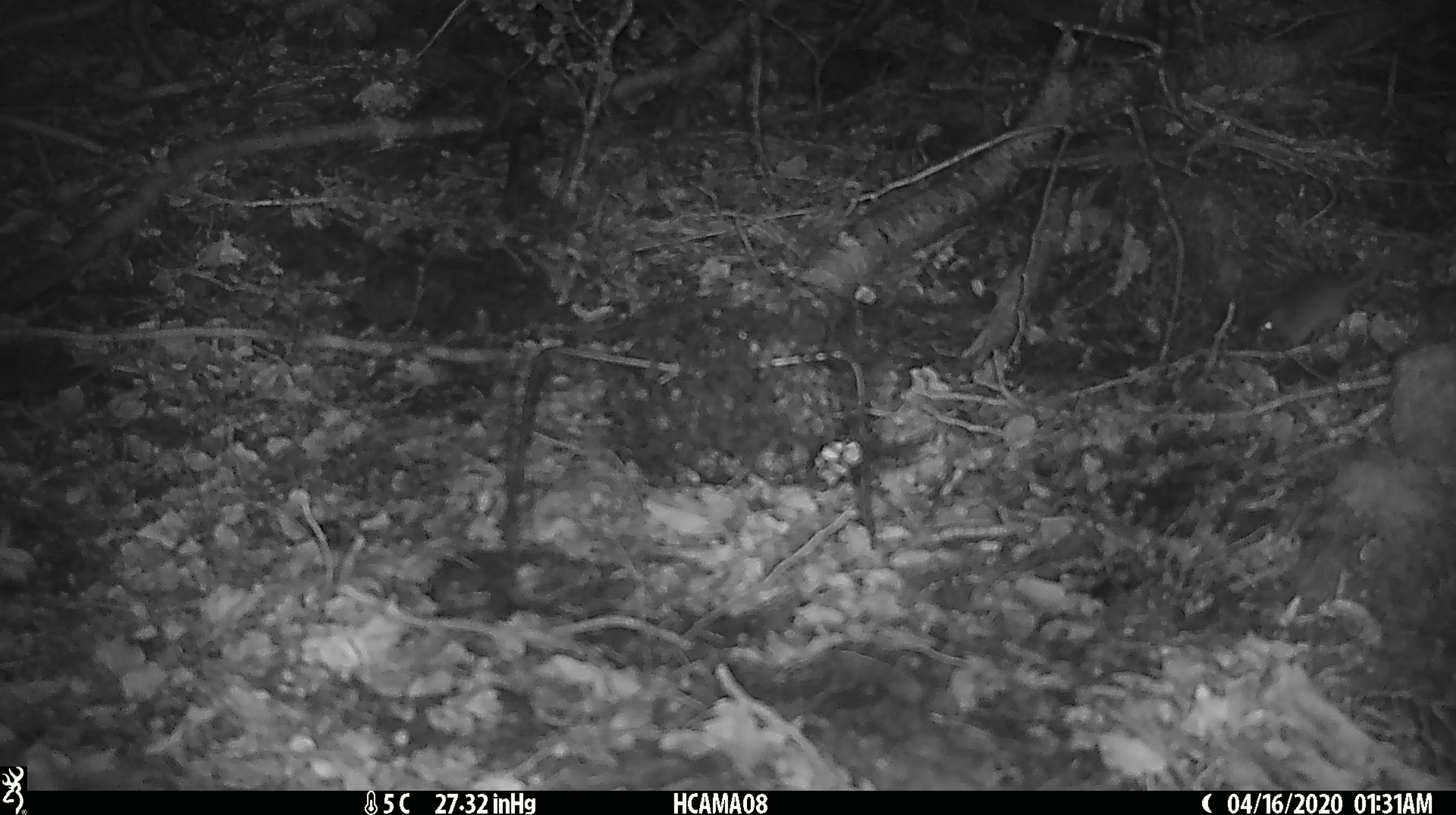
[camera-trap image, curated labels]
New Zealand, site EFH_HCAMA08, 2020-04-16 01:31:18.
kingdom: Animalia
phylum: Chordata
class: Mammalia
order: Rodentia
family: Muridae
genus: Mus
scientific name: Mus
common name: mouse